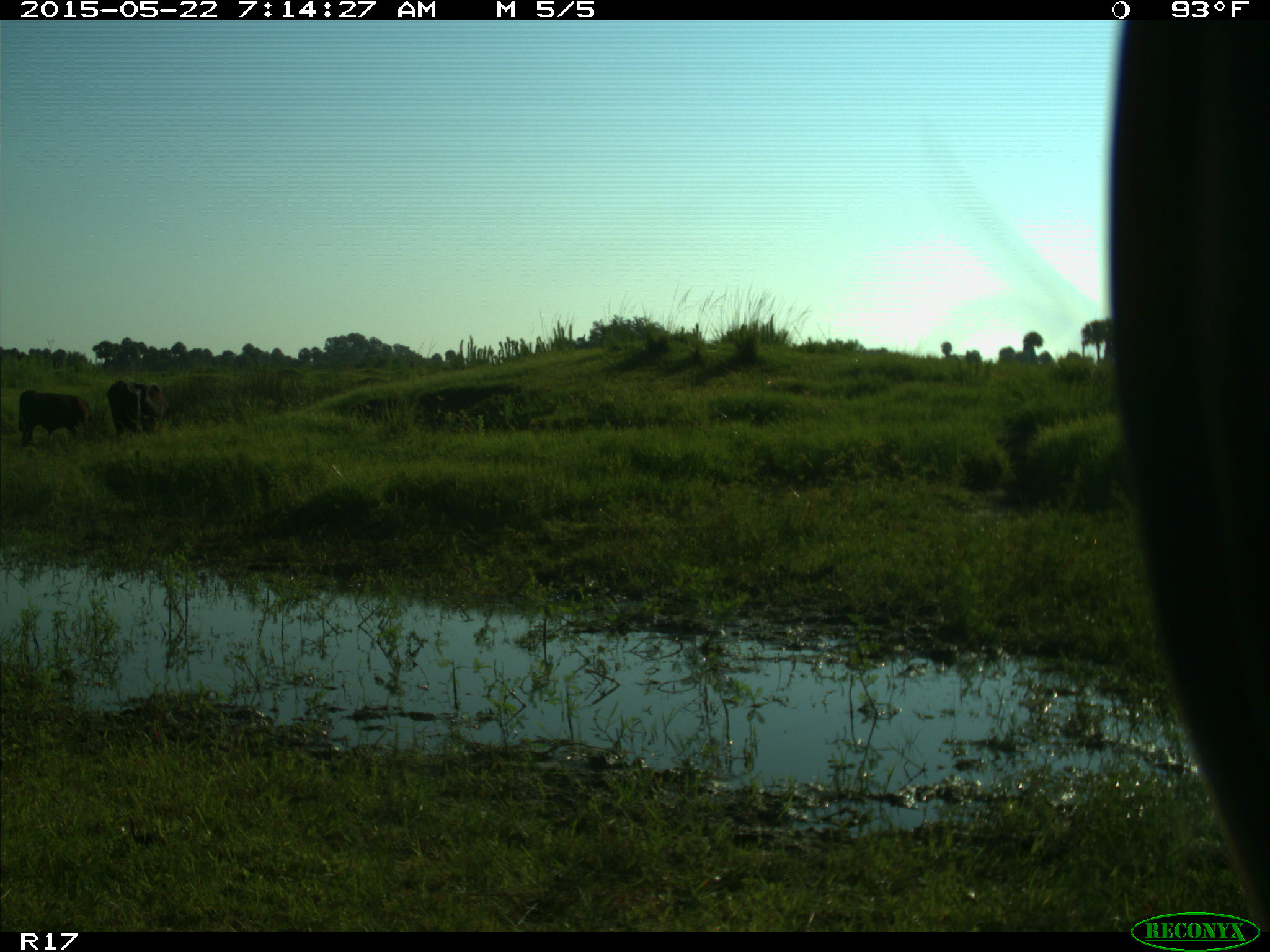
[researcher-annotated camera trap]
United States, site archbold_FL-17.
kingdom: Animalia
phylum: Chordata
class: Mammalia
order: Artiodactyla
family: Bovidae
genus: Bos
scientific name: Bos taurus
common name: domestic cow